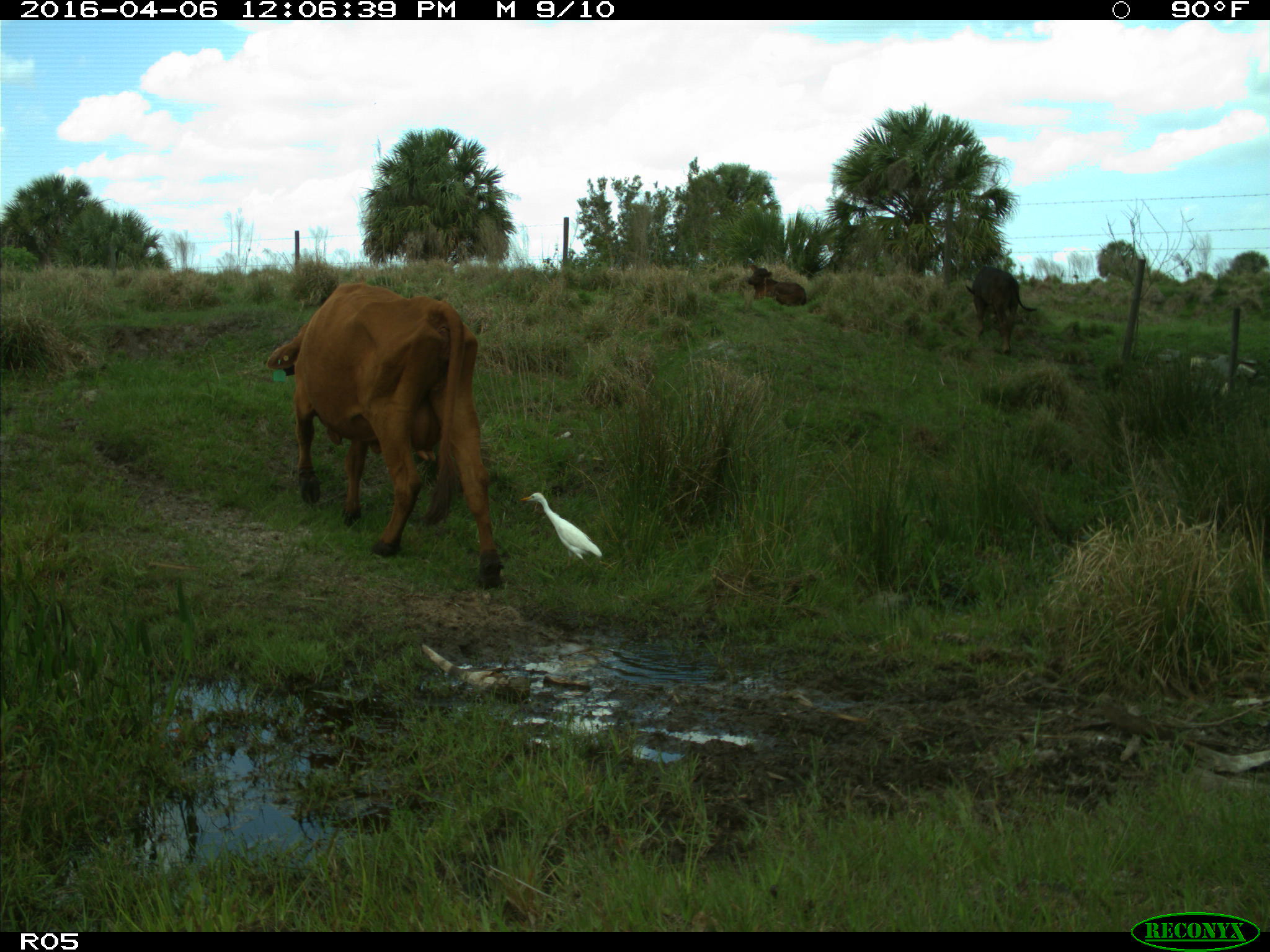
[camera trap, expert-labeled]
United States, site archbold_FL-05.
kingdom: Animalia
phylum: Chordata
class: Mammalia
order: Artiodactyla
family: Bovidae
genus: Bos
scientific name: Bos taurus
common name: domestic cow